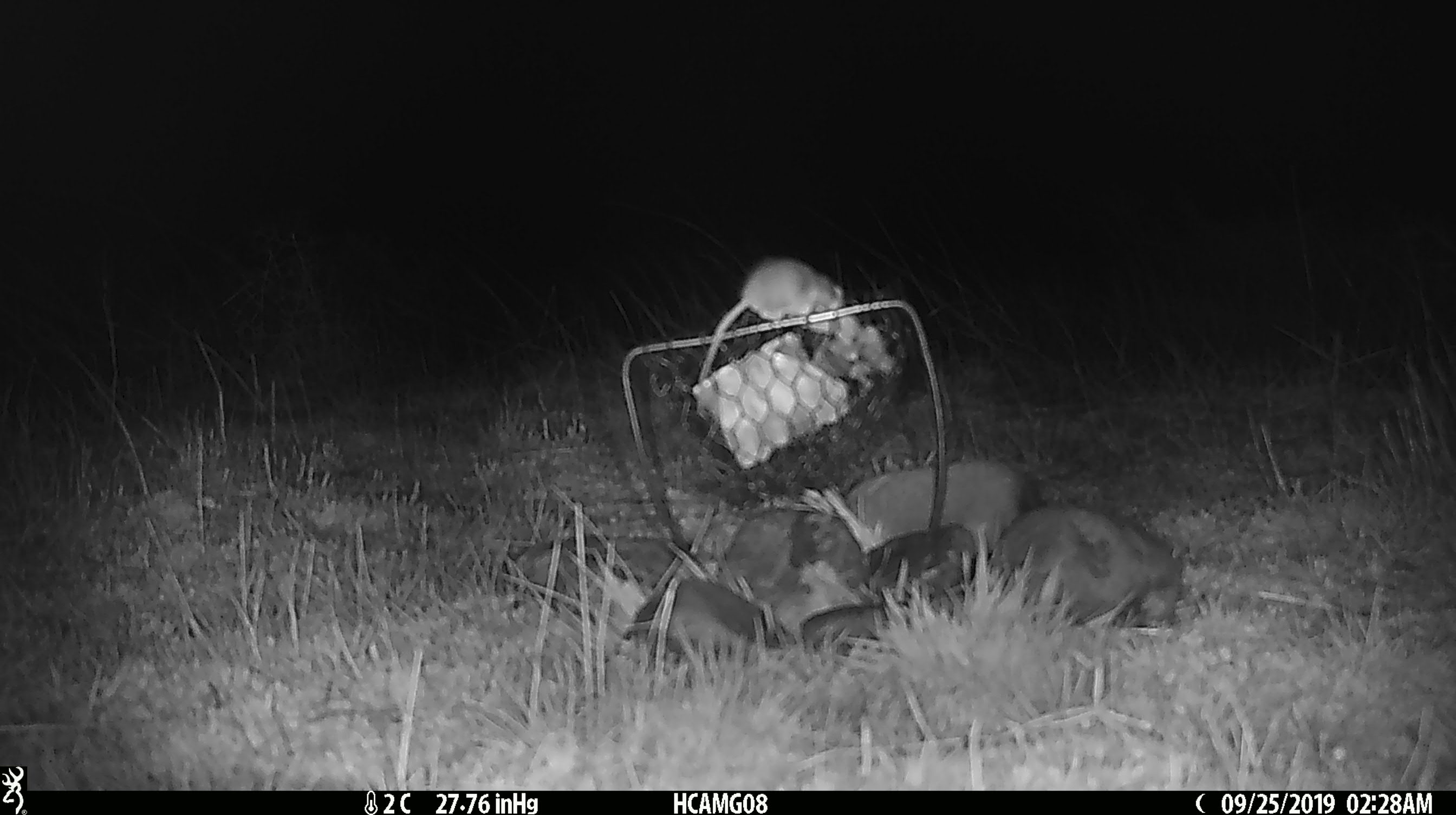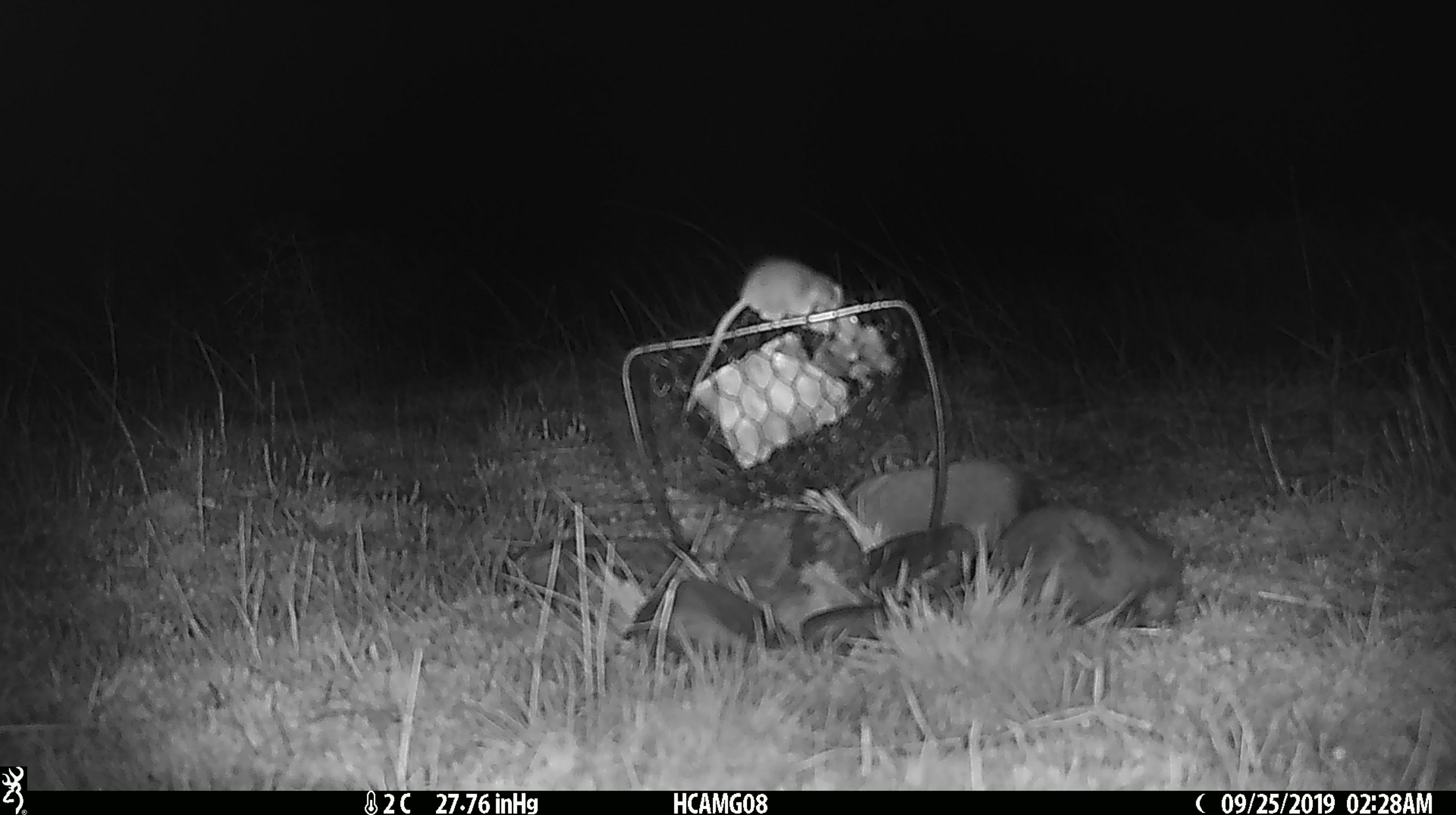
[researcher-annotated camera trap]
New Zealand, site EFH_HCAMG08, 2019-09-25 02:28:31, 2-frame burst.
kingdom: Animalia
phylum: Chordata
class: Mammalia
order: Rodentia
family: Muridae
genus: Mus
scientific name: Mus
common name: mouse